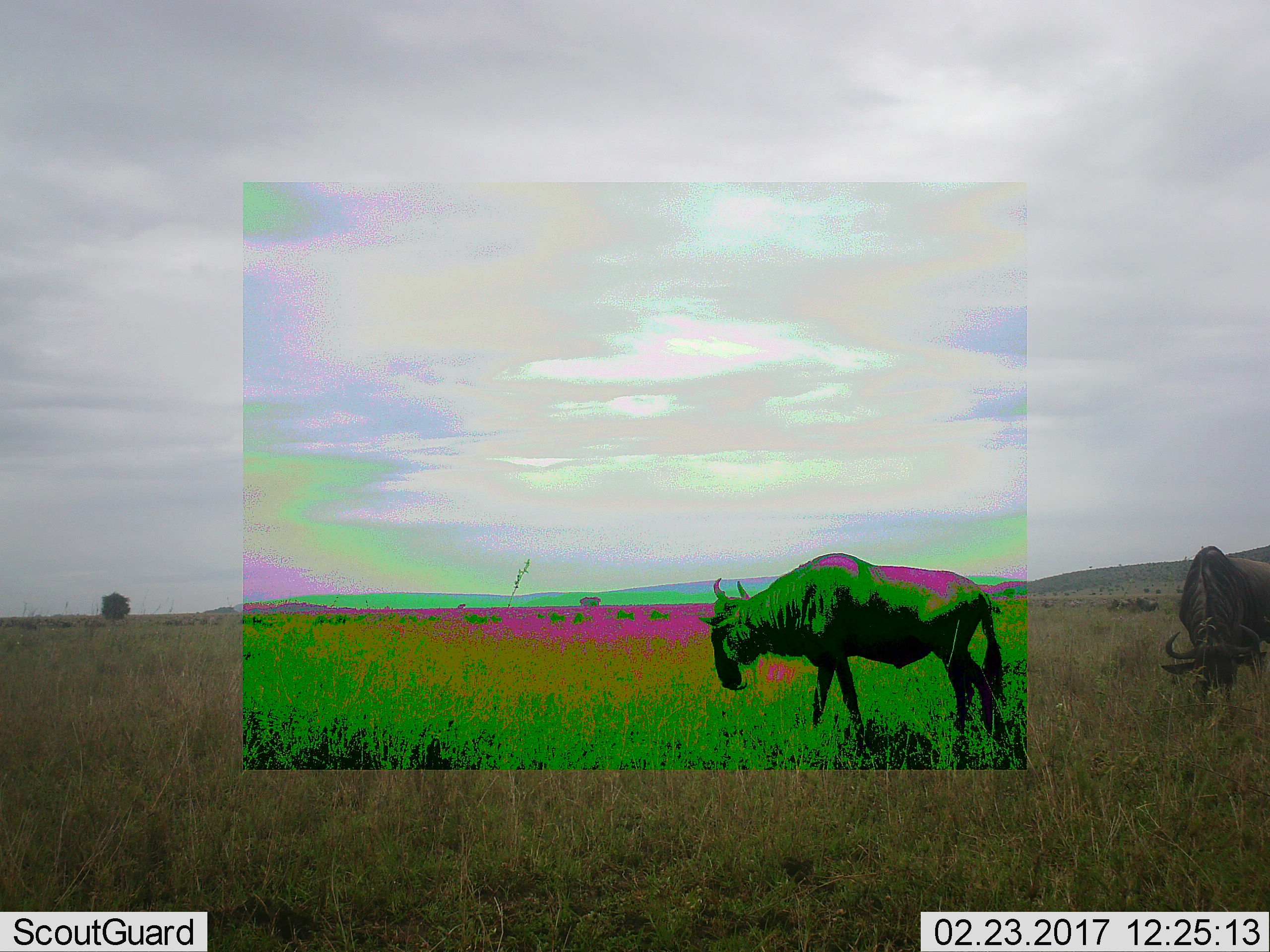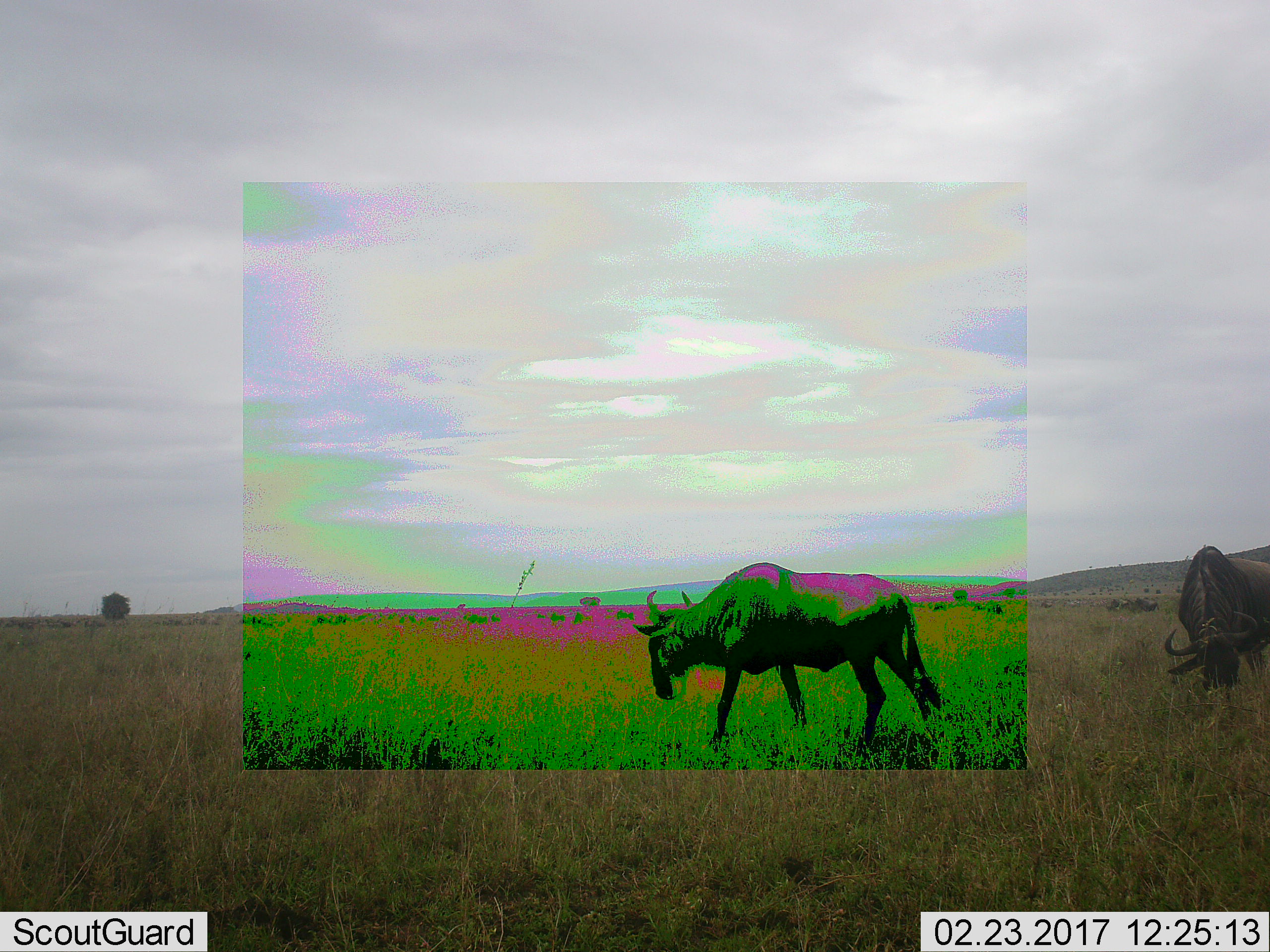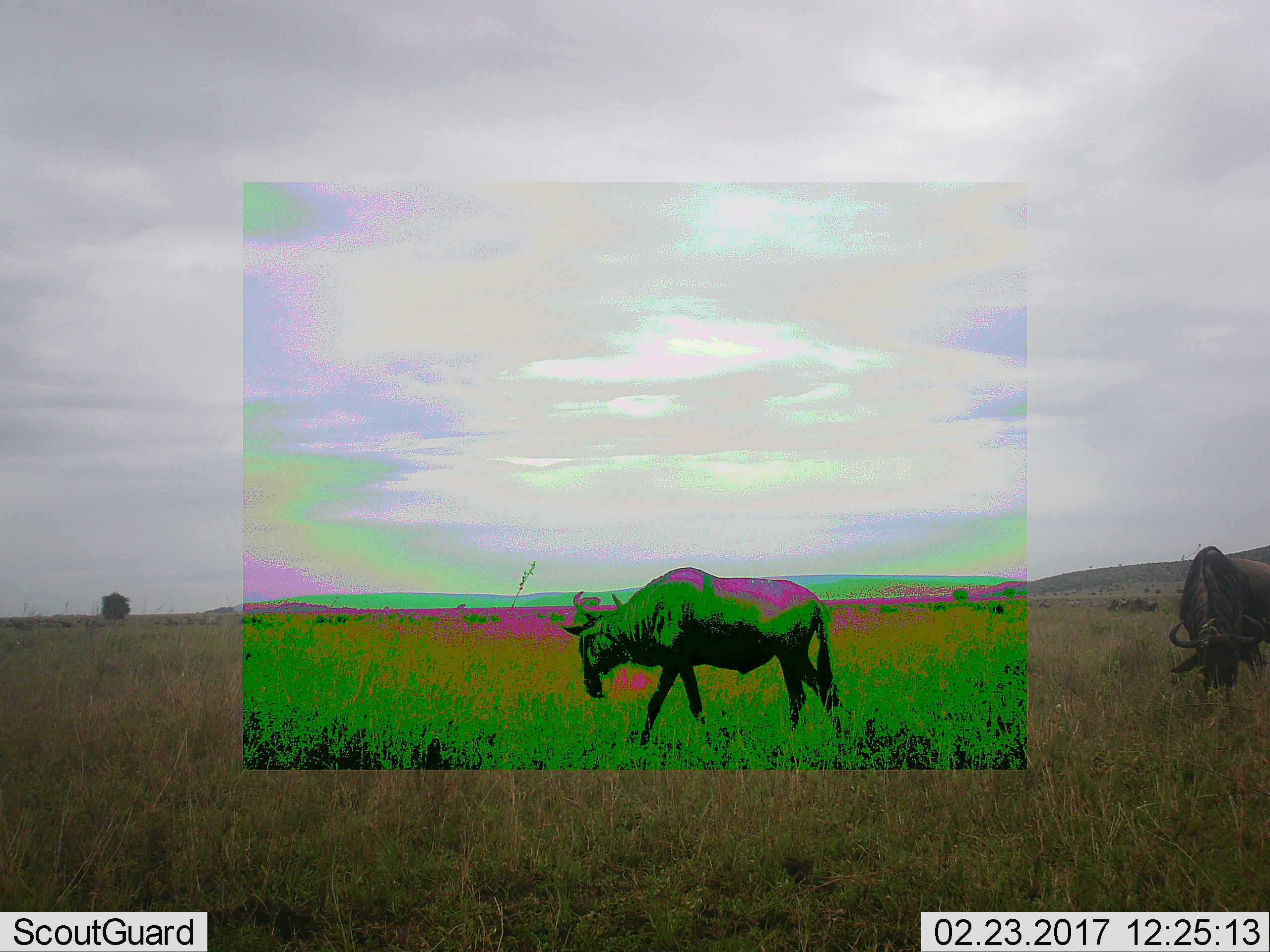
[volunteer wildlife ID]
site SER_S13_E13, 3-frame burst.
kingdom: Animalia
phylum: Chordata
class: Mammalia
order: Artiodactyla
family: Bovidae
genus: Connochaetes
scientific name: Connochaetes taurinus taurinus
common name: blue wildebeest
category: wildebeestblue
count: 2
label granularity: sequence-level